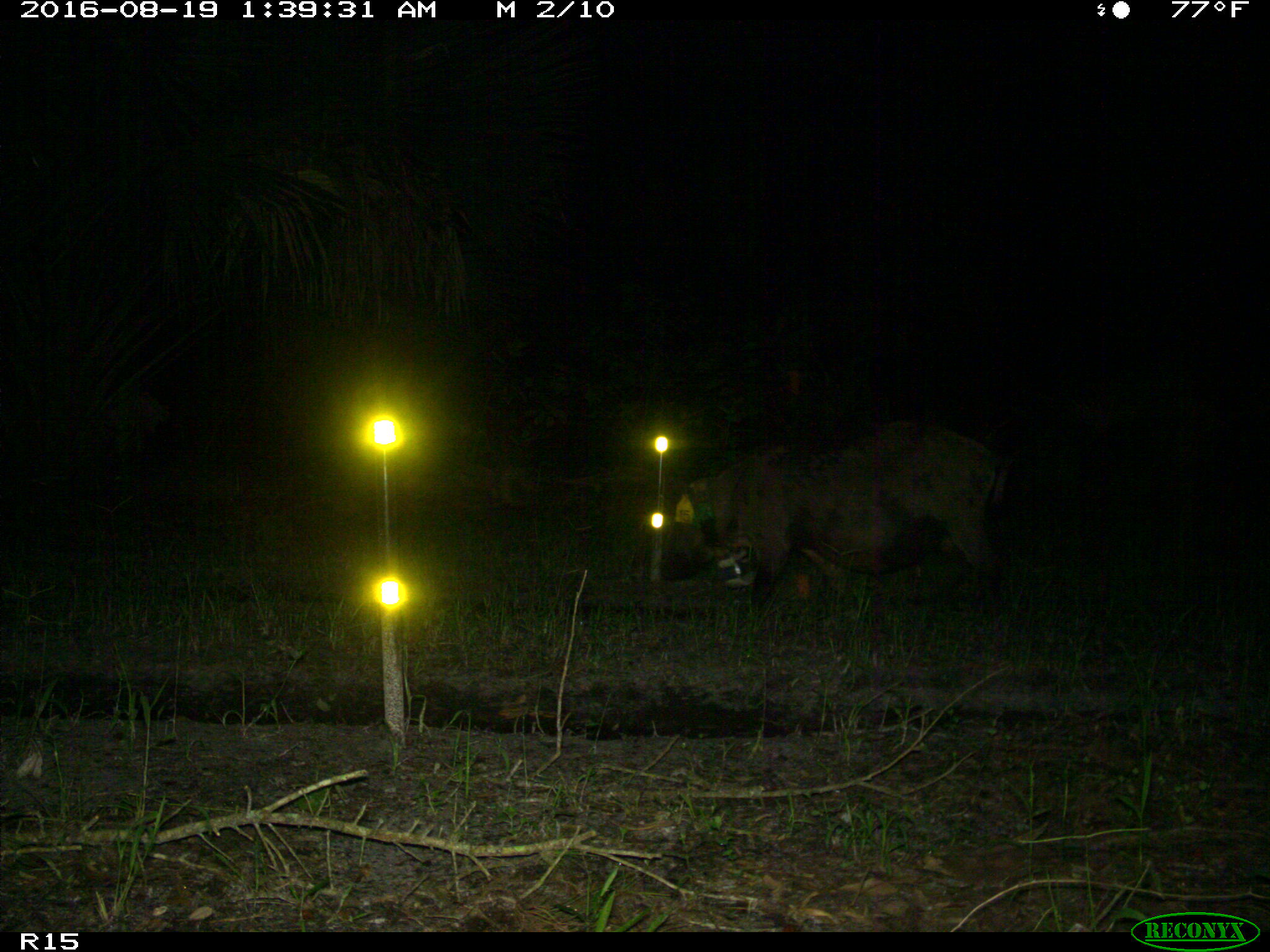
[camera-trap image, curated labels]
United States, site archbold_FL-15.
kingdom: Animalia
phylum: Chordata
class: Mammalia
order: Artiodactyla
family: Suidae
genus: Sus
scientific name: Sus scrofa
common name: wild boar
Sus scrofa (wild boar).